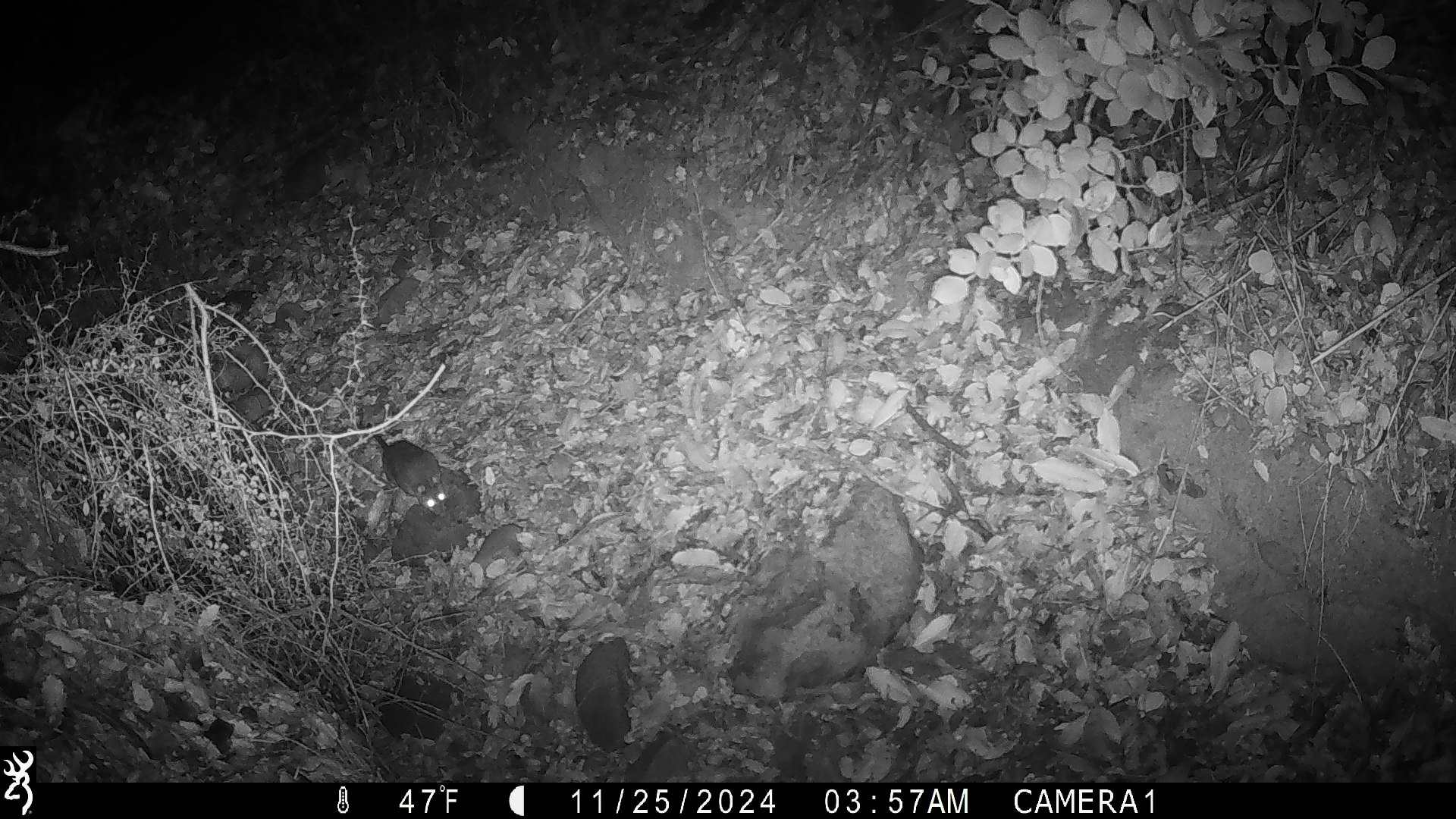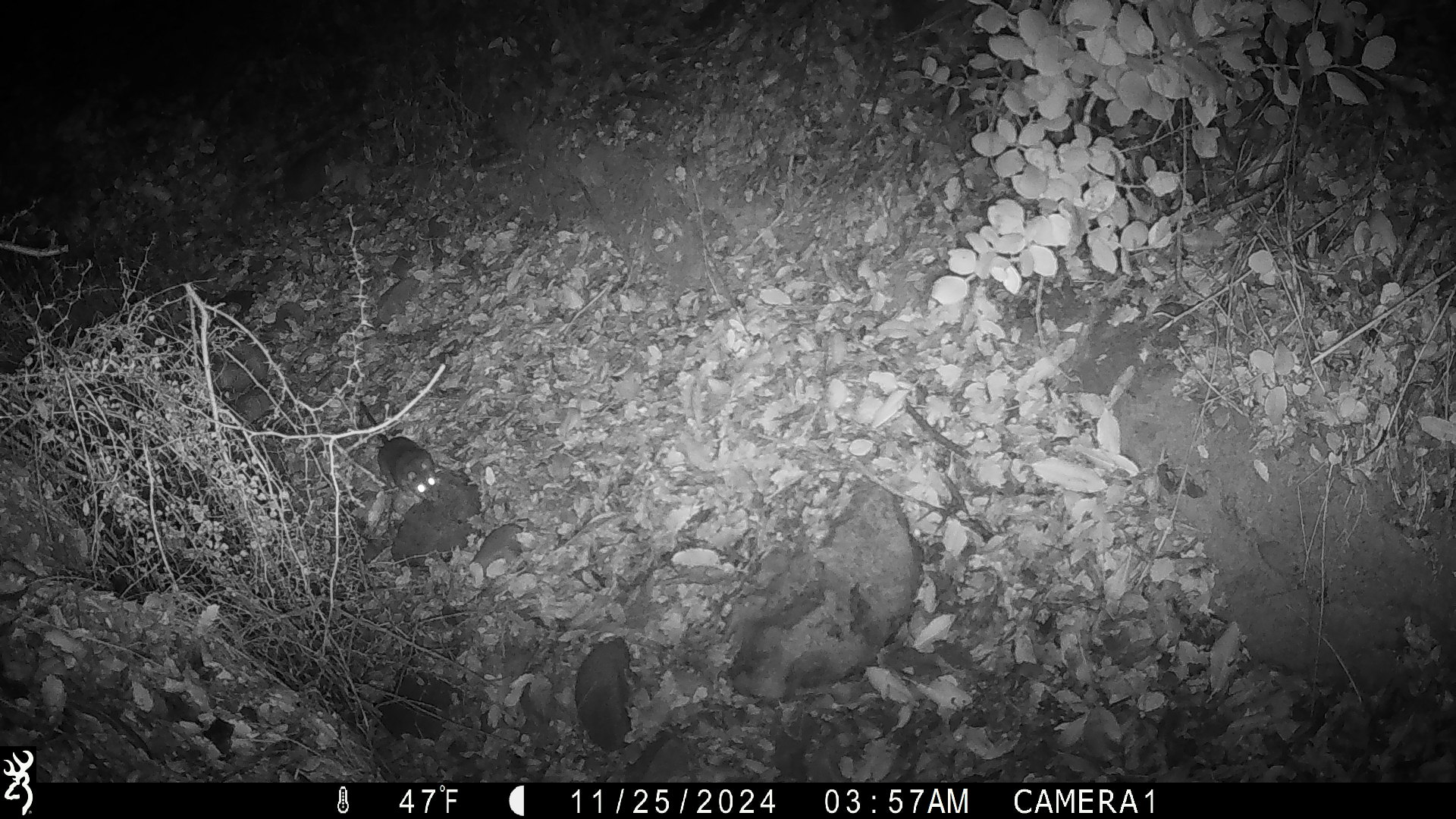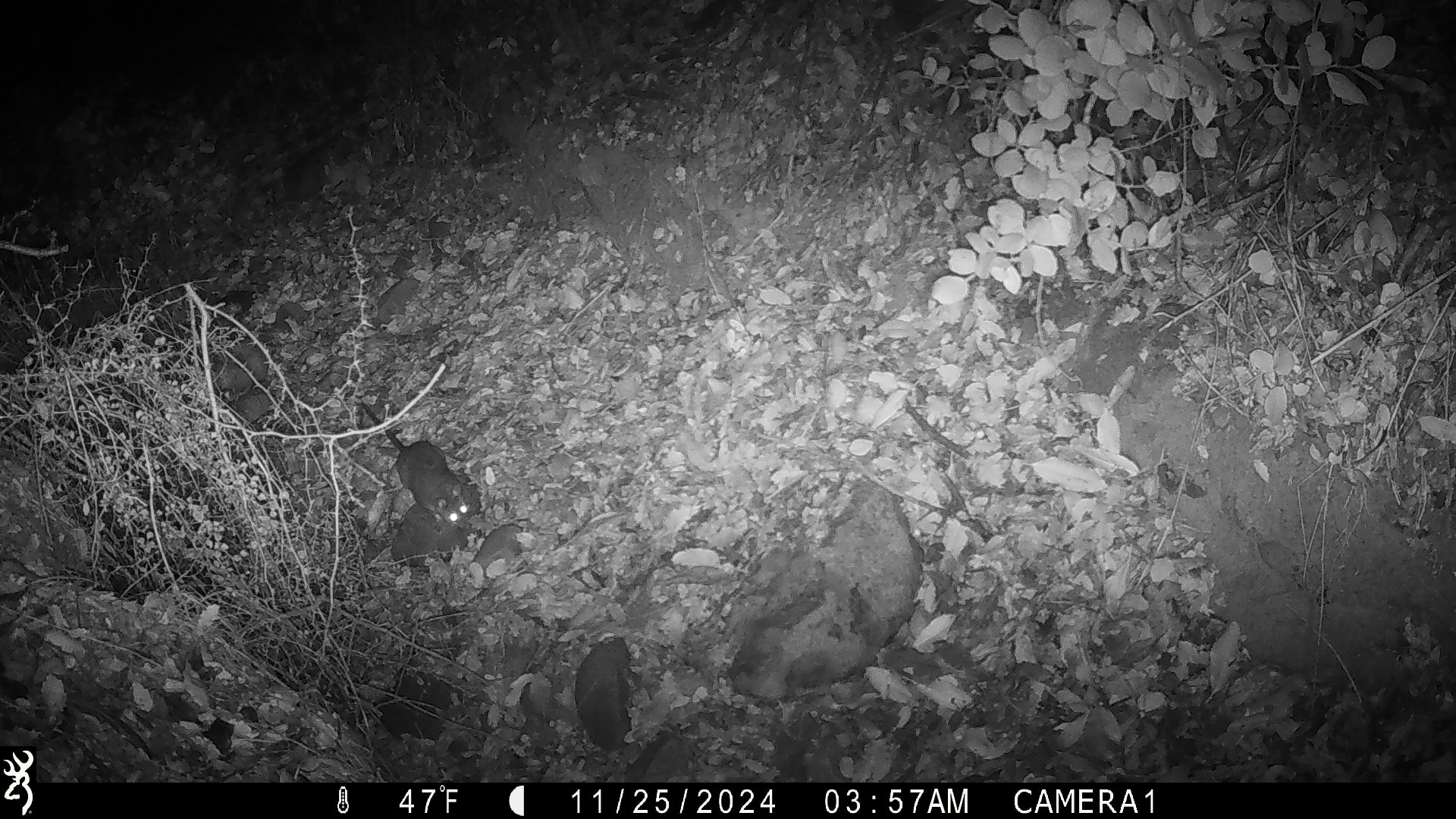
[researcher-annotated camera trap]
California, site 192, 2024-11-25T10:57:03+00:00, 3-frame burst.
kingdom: Animalia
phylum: Chordata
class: Mammalia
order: Rodentia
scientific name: Rodentia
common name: mouse or rat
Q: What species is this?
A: Mouse or rat (Rodentia).